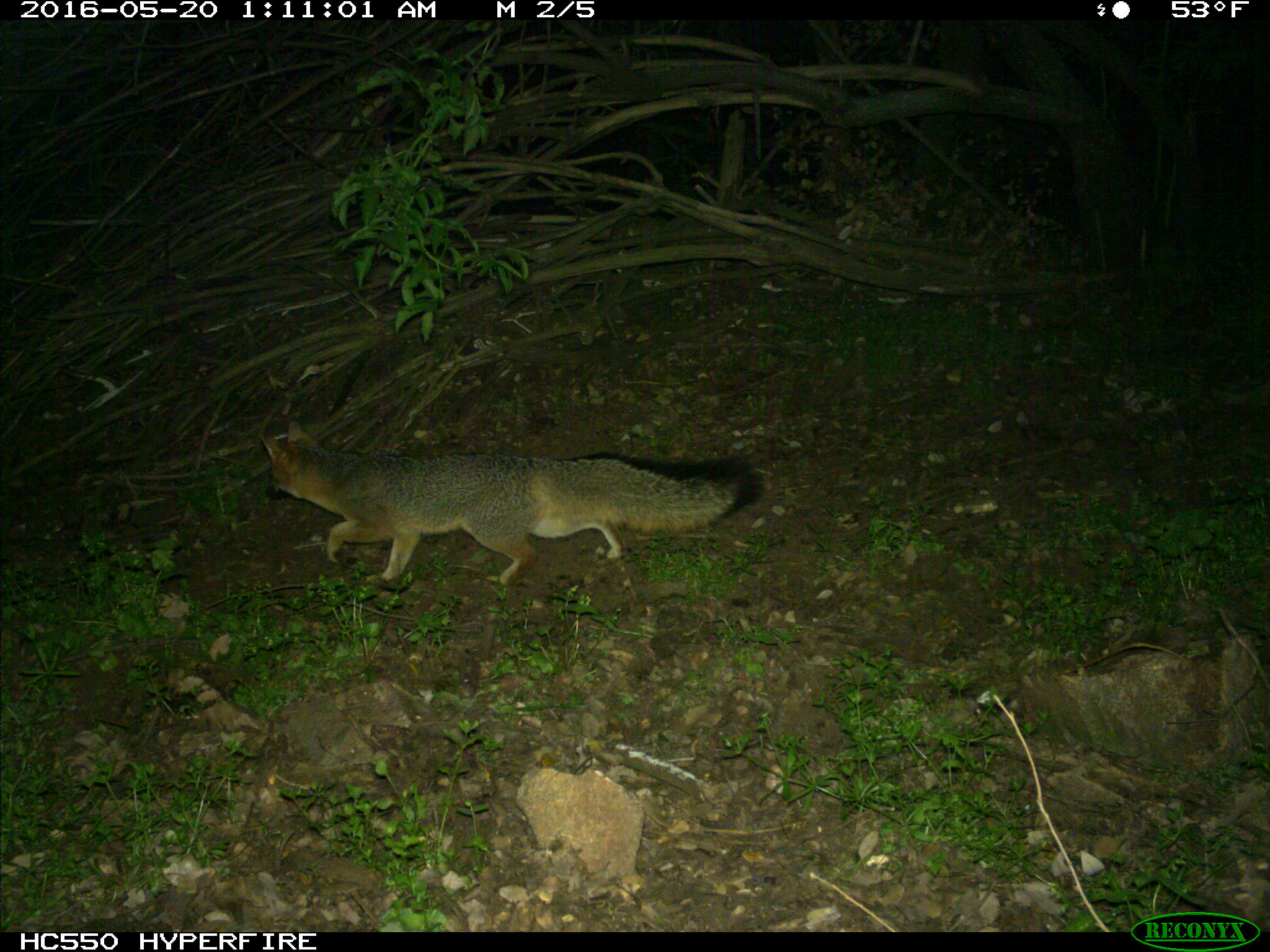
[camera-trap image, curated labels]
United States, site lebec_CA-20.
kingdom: Animalia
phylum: Chordata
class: Mammalia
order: Carnivora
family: Canidae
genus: Urocyon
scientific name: Urocyon cinereoargenteus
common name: gray fox